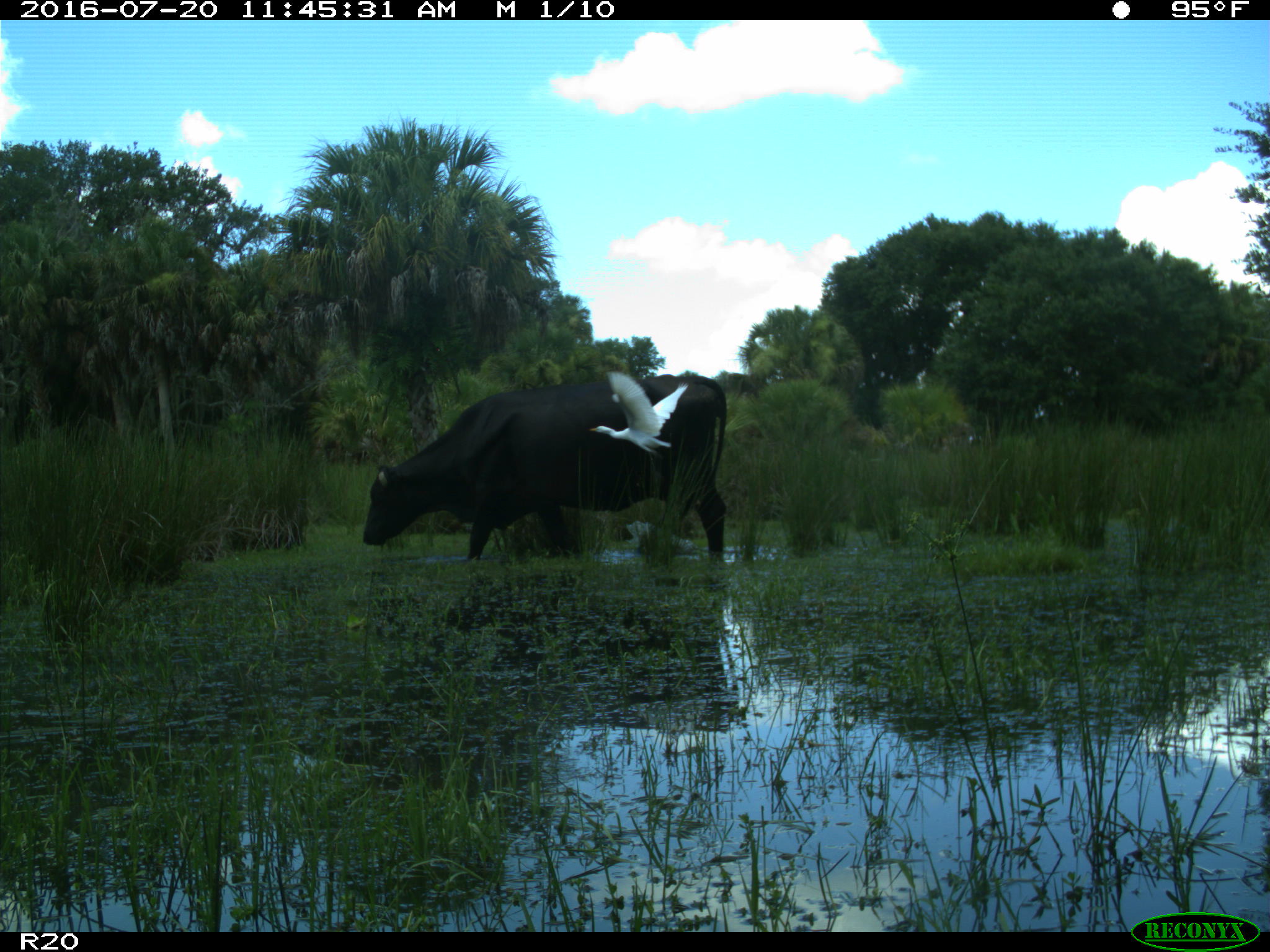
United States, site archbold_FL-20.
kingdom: Animalia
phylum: Chordata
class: Mammalia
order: Artiodactyla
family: Bovidae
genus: Bos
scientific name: Bos taurus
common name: domestic cow